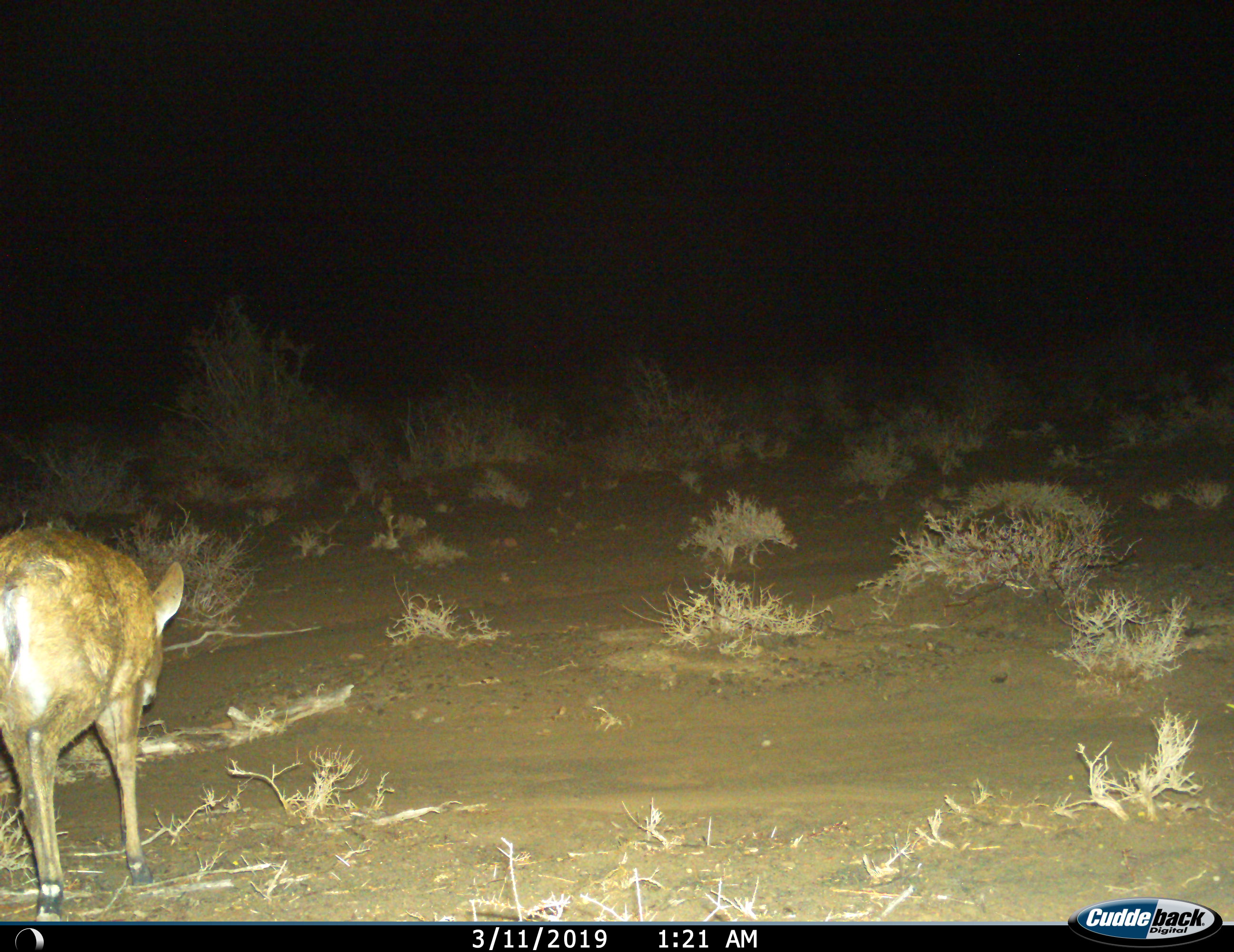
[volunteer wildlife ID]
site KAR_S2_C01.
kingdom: Animalia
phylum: Chordata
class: Mammalia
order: Artiodactyla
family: Bovidae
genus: Sylvicapra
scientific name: Sylvicapra grimmia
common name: common duiker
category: duikercommongrey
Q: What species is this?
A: Duikercommongrey (common duiker) (Sylvicapra grimmia).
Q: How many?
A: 1.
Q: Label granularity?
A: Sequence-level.